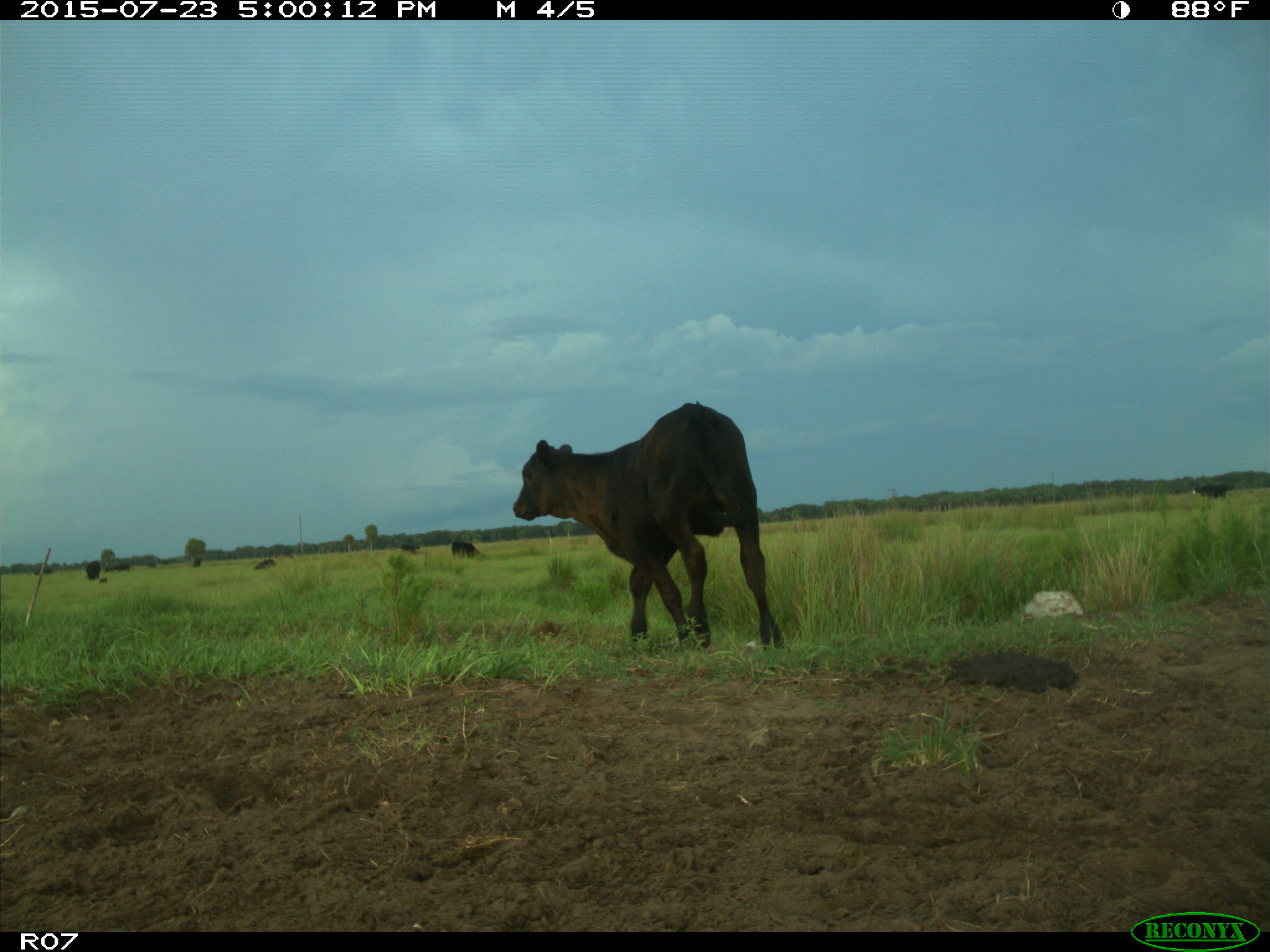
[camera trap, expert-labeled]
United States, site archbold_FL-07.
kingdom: Animalia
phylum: Chordata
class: Mammalia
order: Artiodactyla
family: Bovidae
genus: Bos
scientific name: Bos taurus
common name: domestic cow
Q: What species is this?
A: Bos taurus (domestic cow).